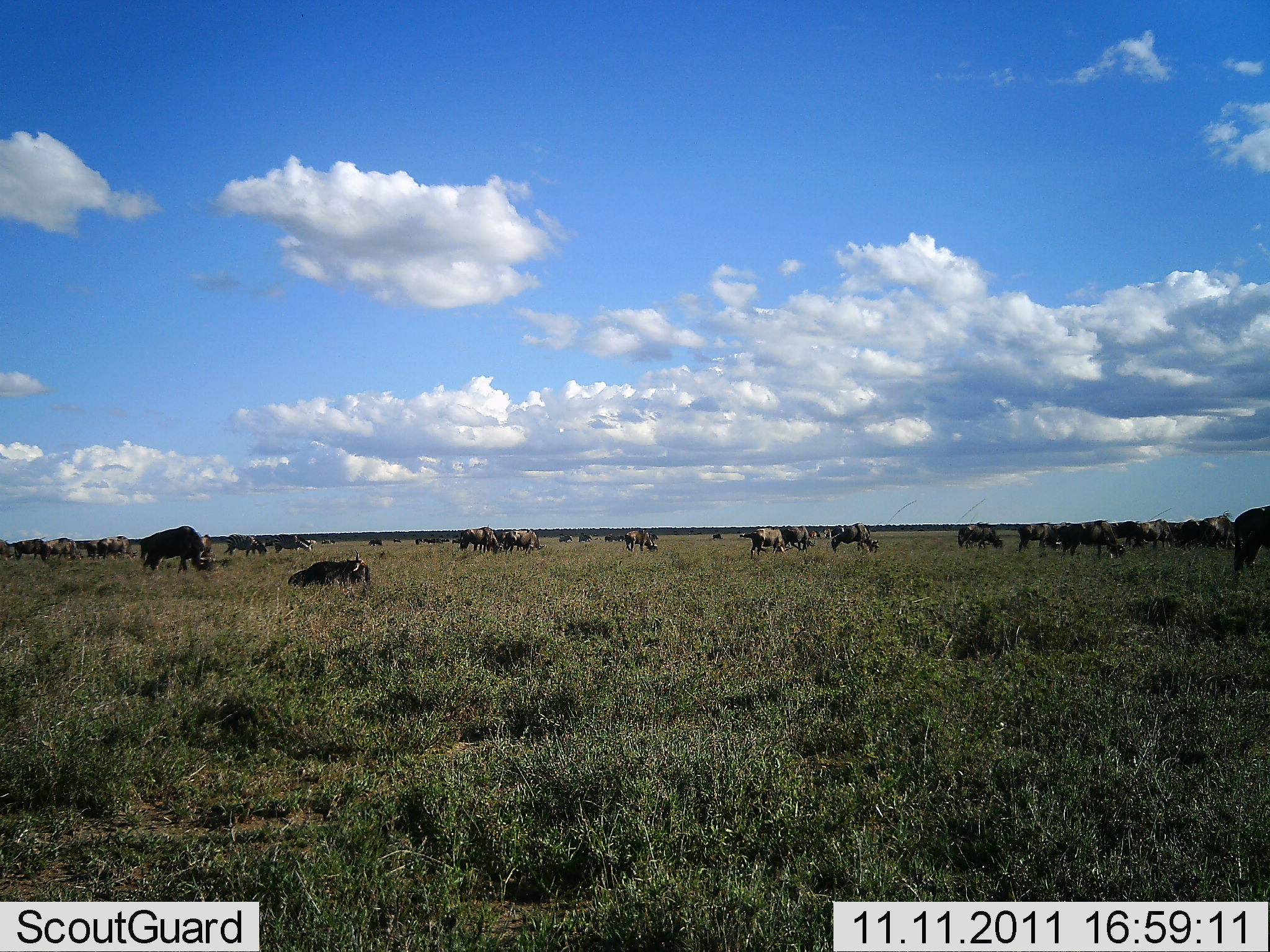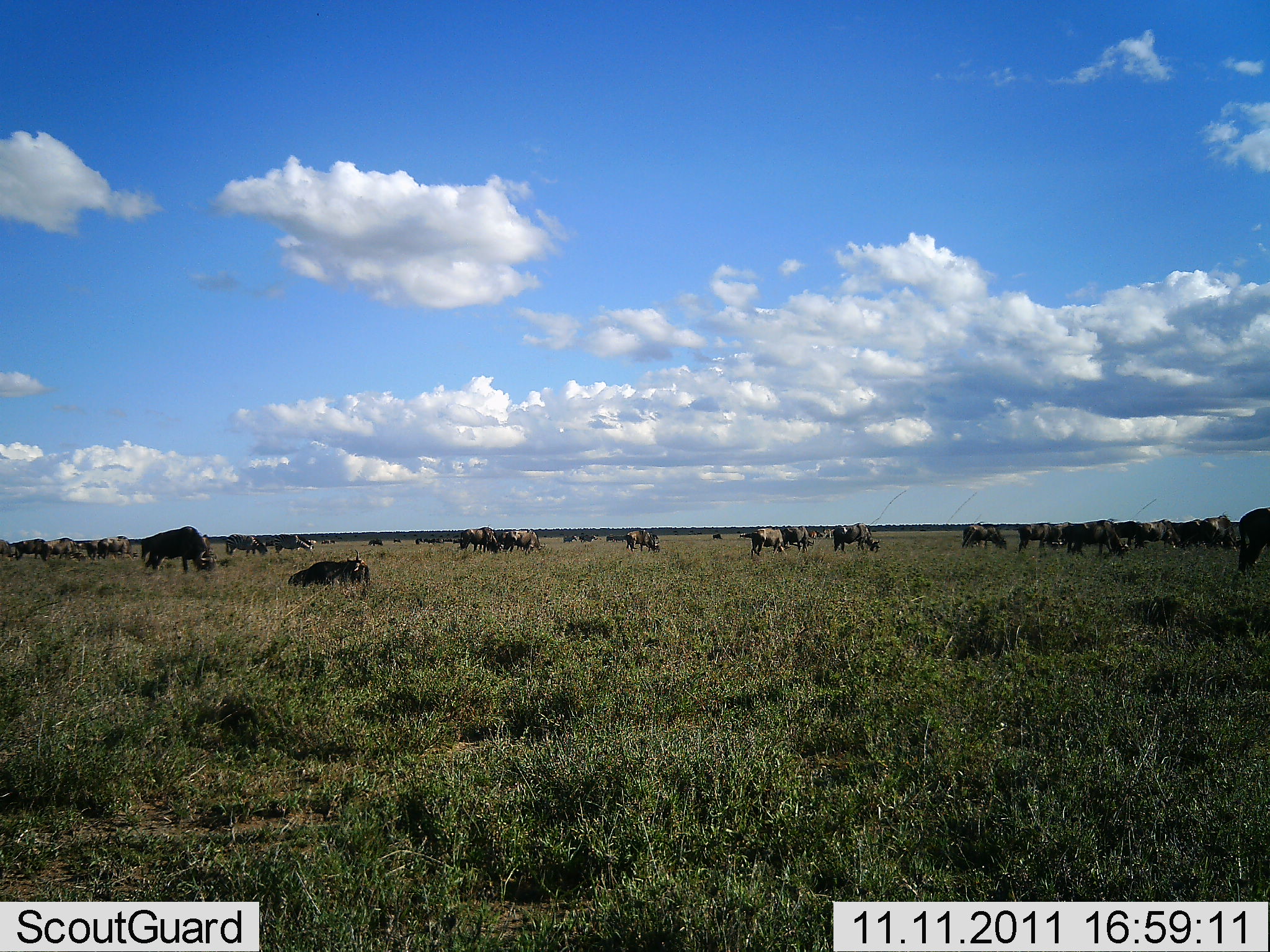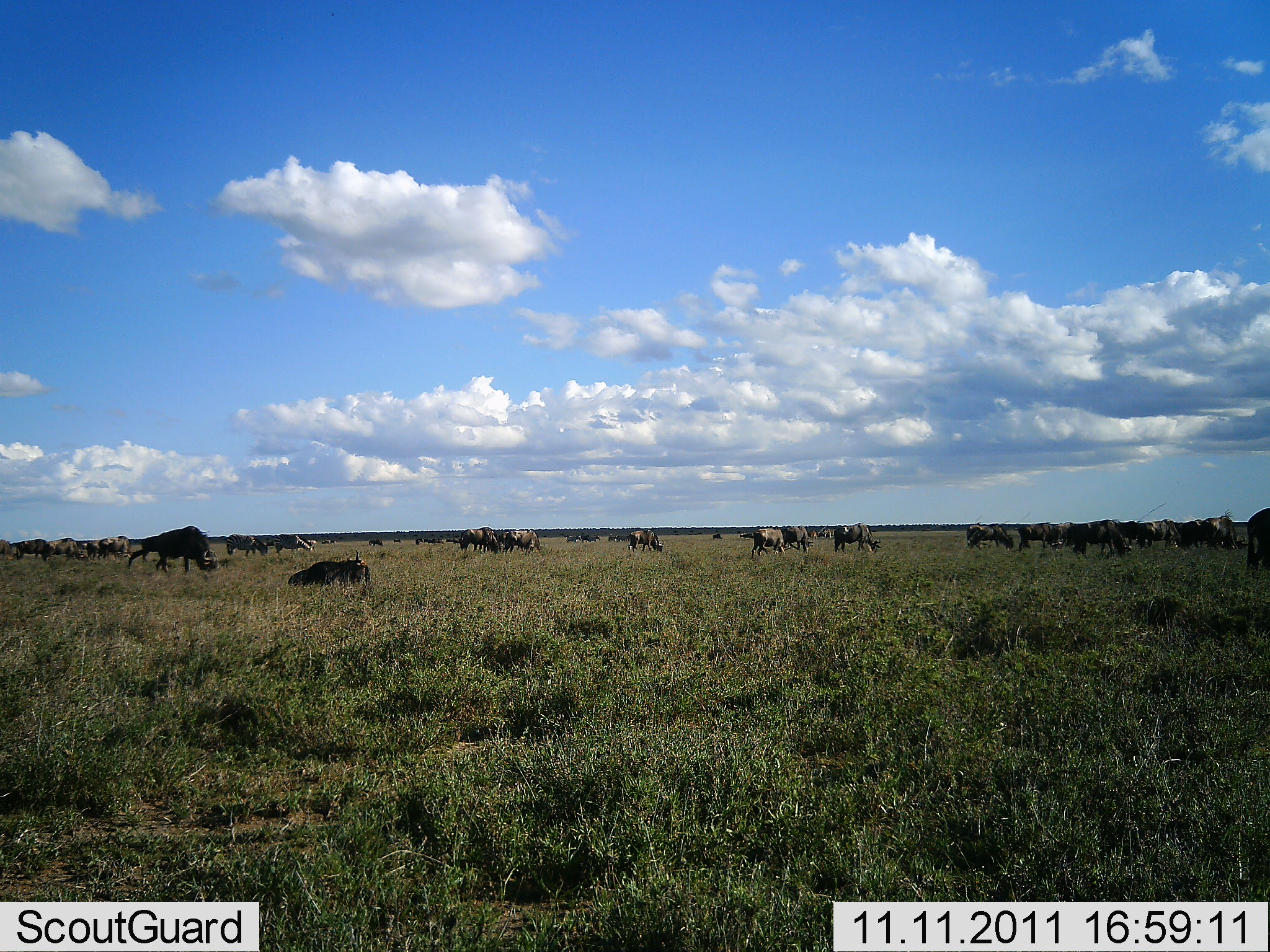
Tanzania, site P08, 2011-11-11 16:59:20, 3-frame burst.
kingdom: Animalia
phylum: Chordata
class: Mammalia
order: Artiodactyla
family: Bovidae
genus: Connochaetes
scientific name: Connochaetes taurinus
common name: blue wildebeest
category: wildebeest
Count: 11-50.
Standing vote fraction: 27%.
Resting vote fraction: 20%.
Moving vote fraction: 40%.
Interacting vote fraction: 13%.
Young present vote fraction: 0%.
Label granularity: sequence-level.